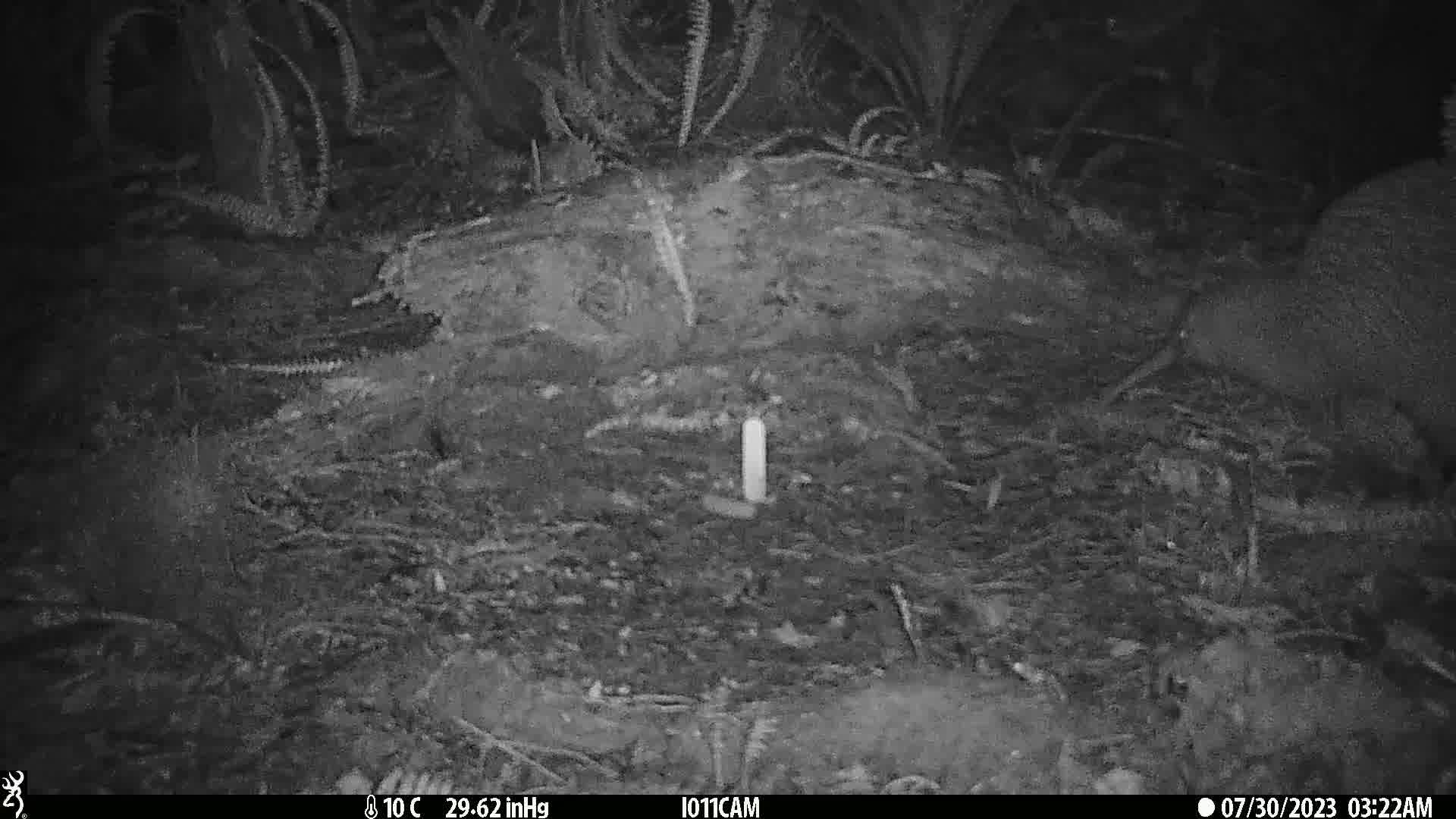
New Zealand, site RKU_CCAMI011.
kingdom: Animalia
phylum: Chordata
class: Aves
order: Apterygiformes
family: Apterygidae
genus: Apteryx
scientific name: Apteryx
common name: kiwi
Kiwi (Apteryx).